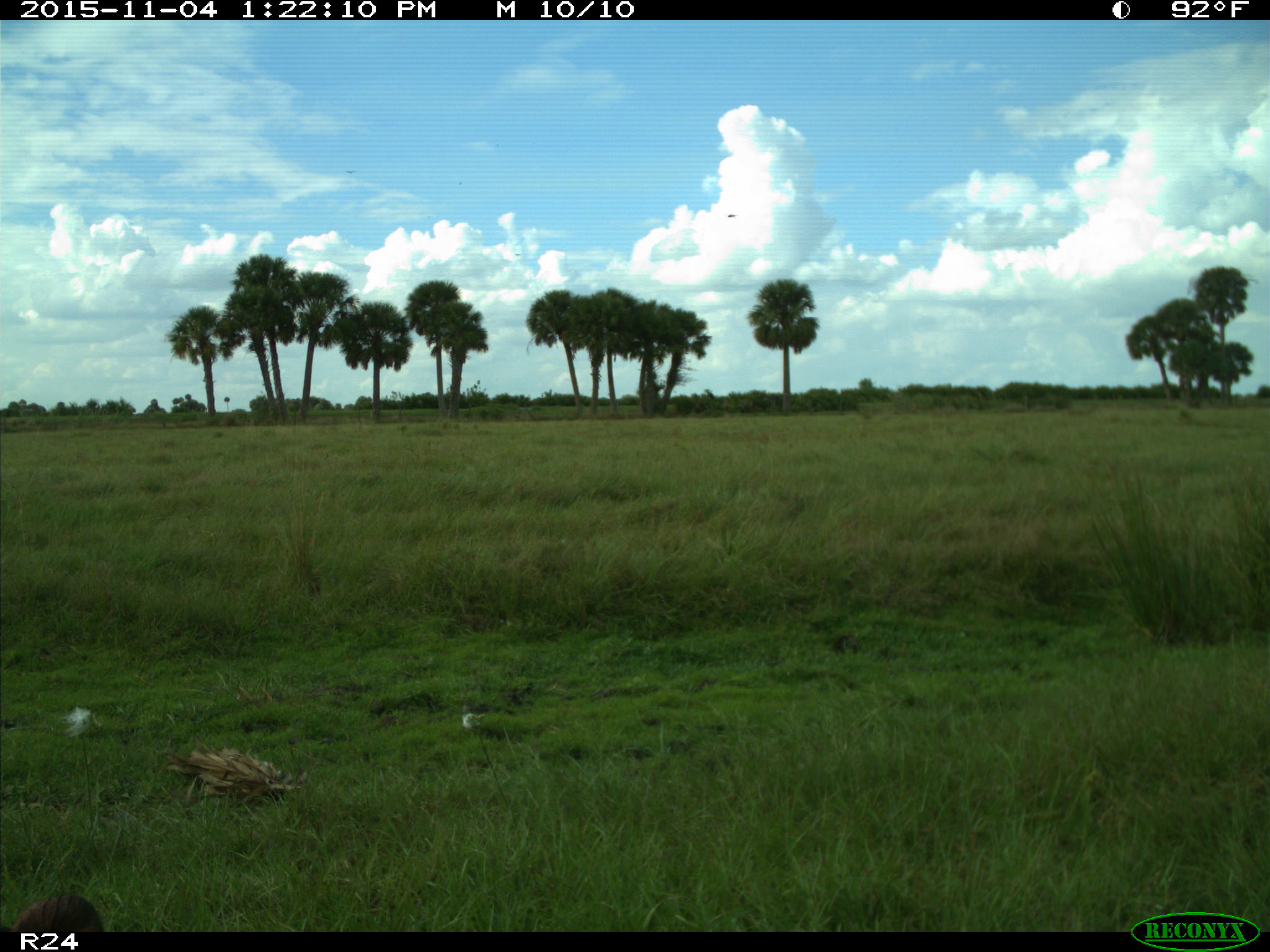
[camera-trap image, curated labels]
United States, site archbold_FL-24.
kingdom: Animalia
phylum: Chordata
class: Aves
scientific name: Aves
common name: birds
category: unidentified bird